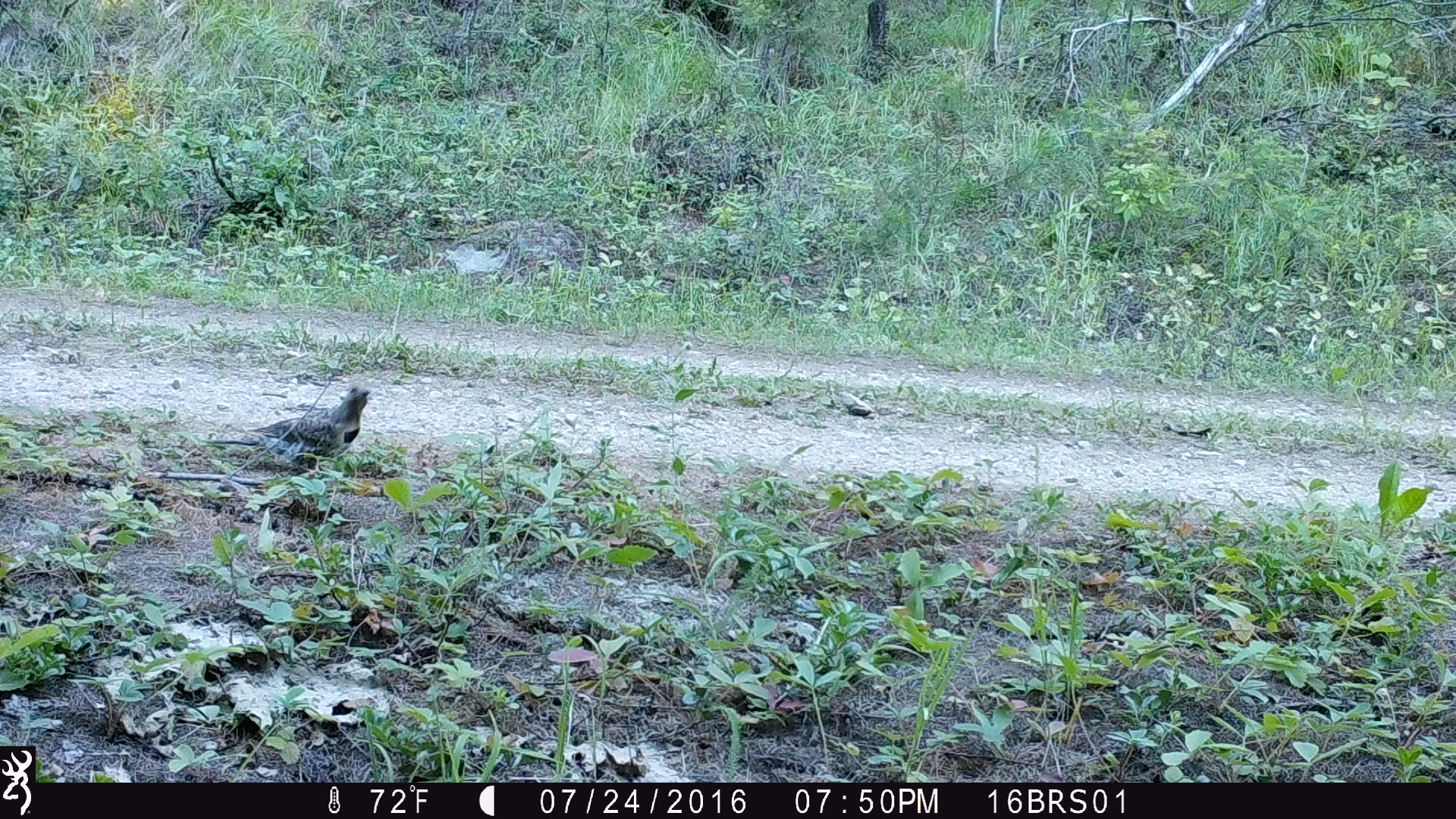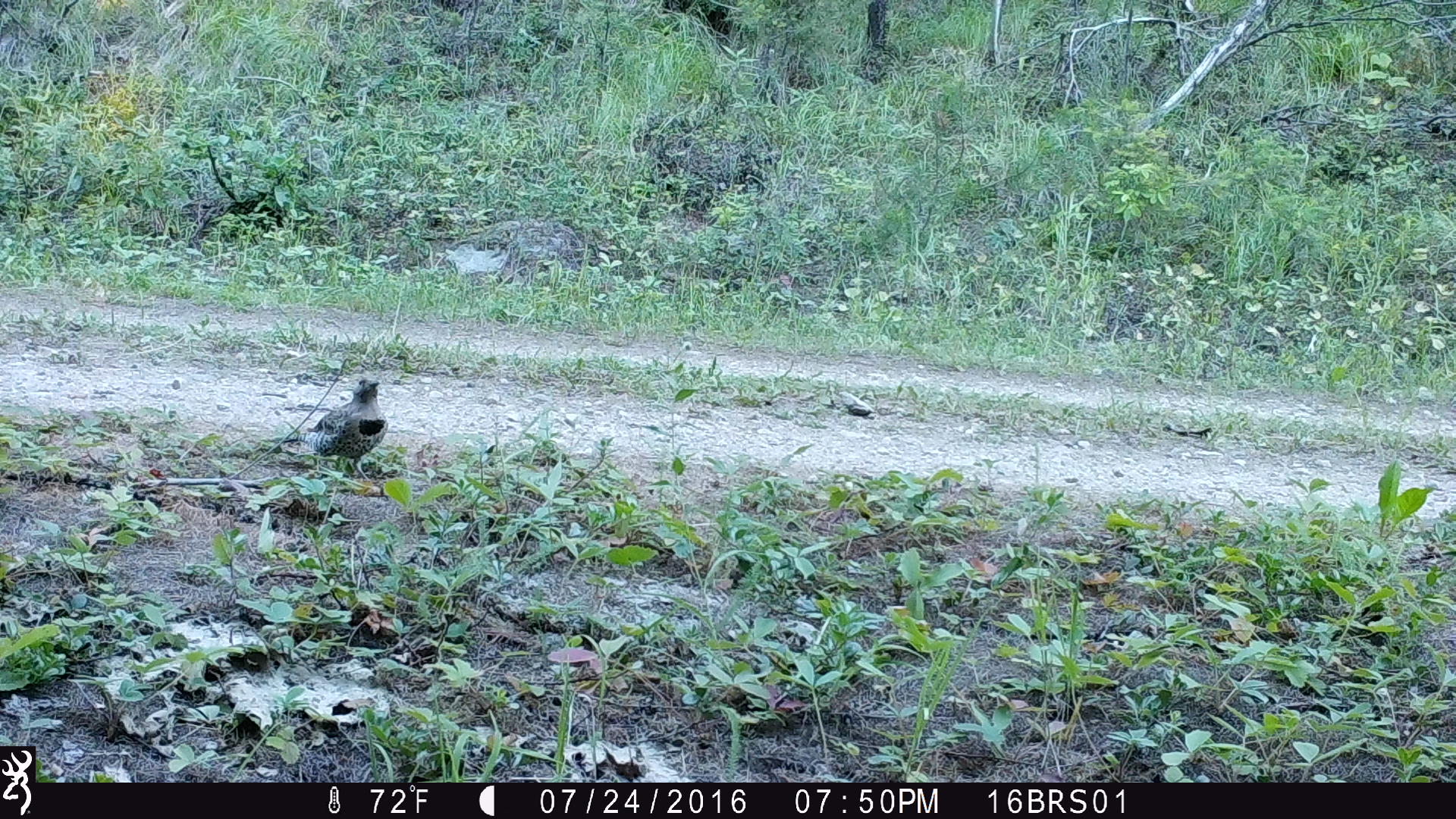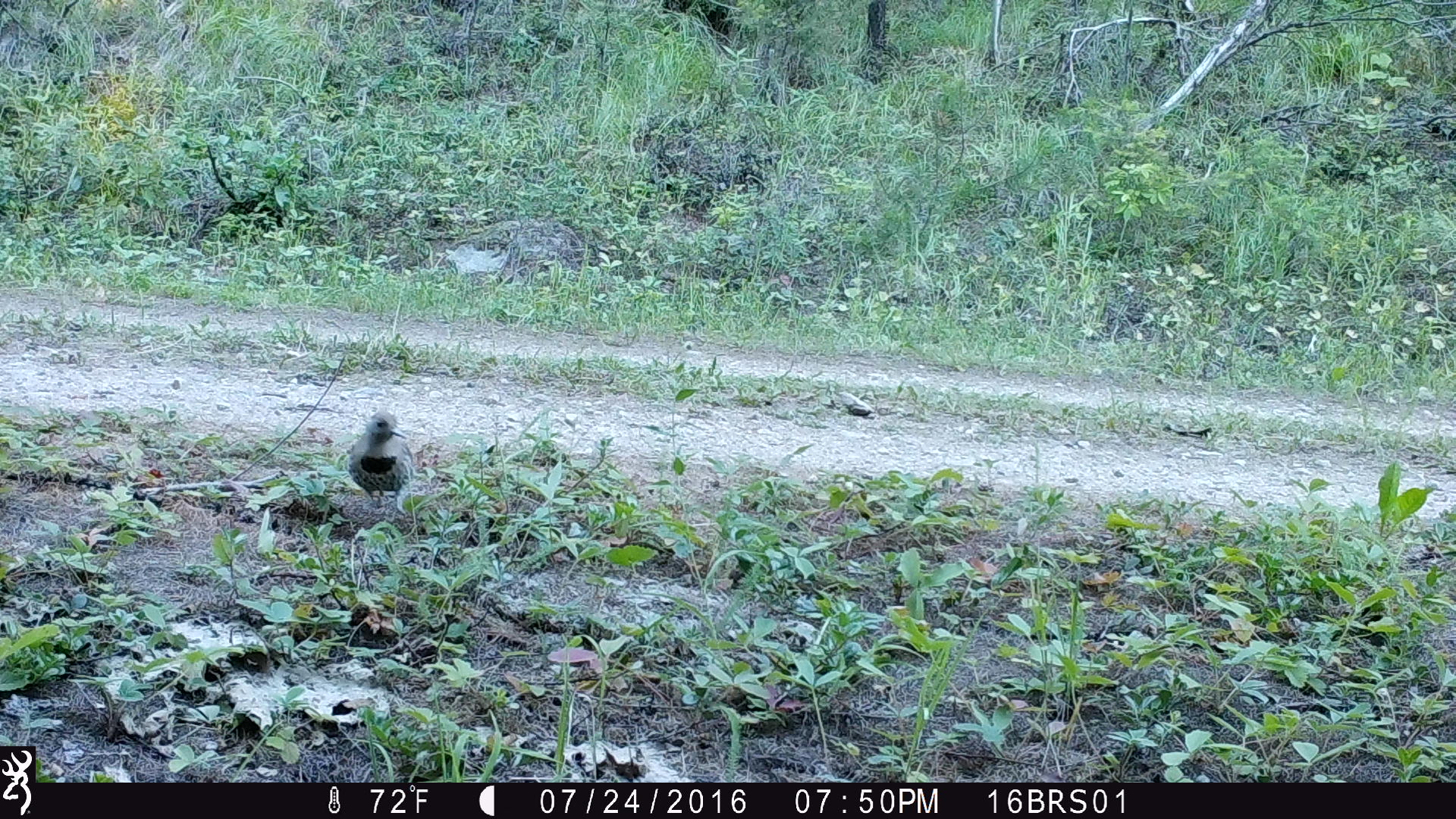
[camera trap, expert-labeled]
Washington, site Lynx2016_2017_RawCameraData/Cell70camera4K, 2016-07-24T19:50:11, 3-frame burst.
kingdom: Animalia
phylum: Chordata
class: Aves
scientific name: Aves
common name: birds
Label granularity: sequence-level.